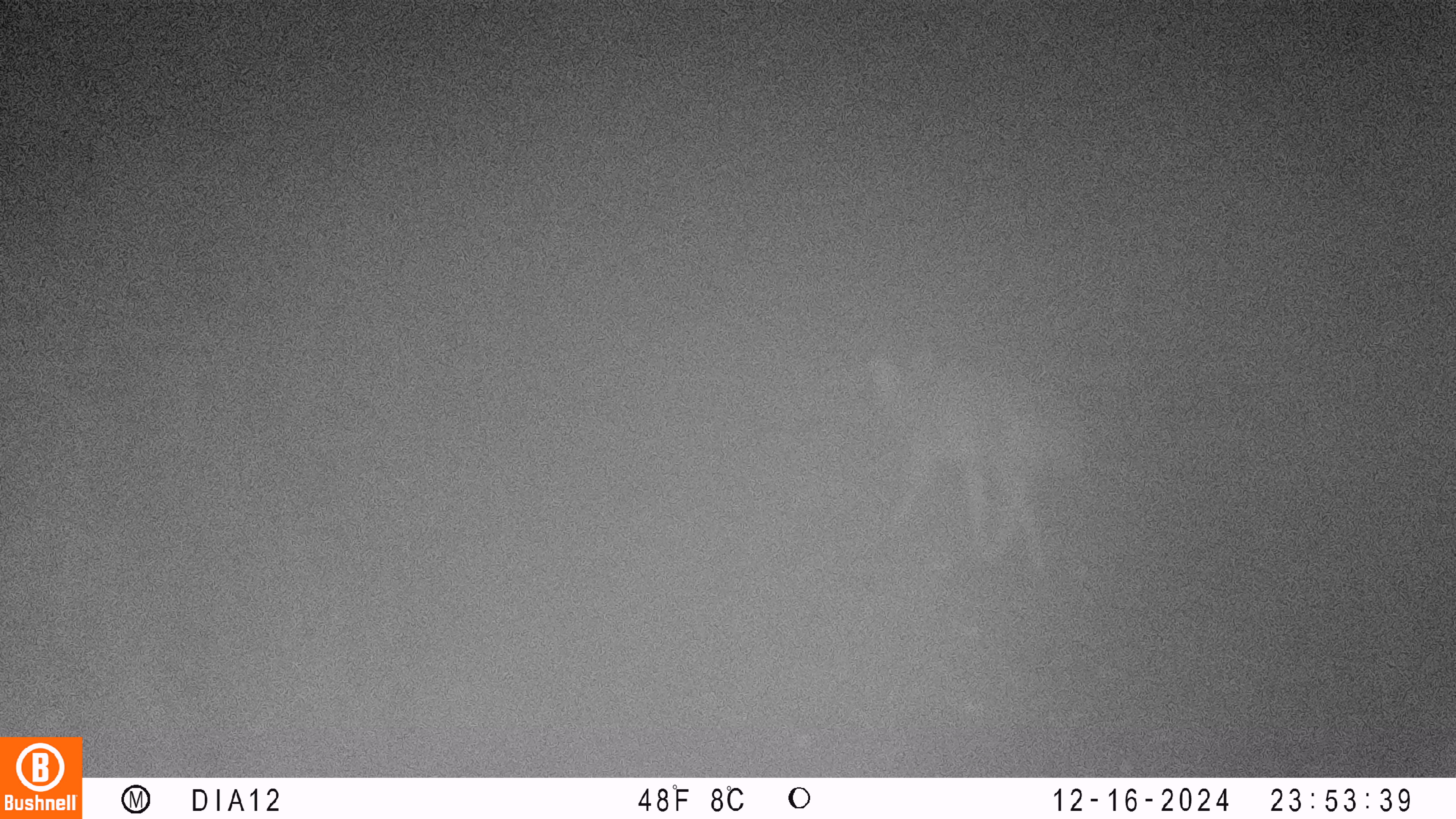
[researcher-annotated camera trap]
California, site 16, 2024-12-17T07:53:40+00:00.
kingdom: Animalia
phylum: Chordata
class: Mammalia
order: Carnivora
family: Canidae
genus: Canis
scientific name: Canis latrans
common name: coyote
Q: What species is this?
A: Coyote (Canis latrans).